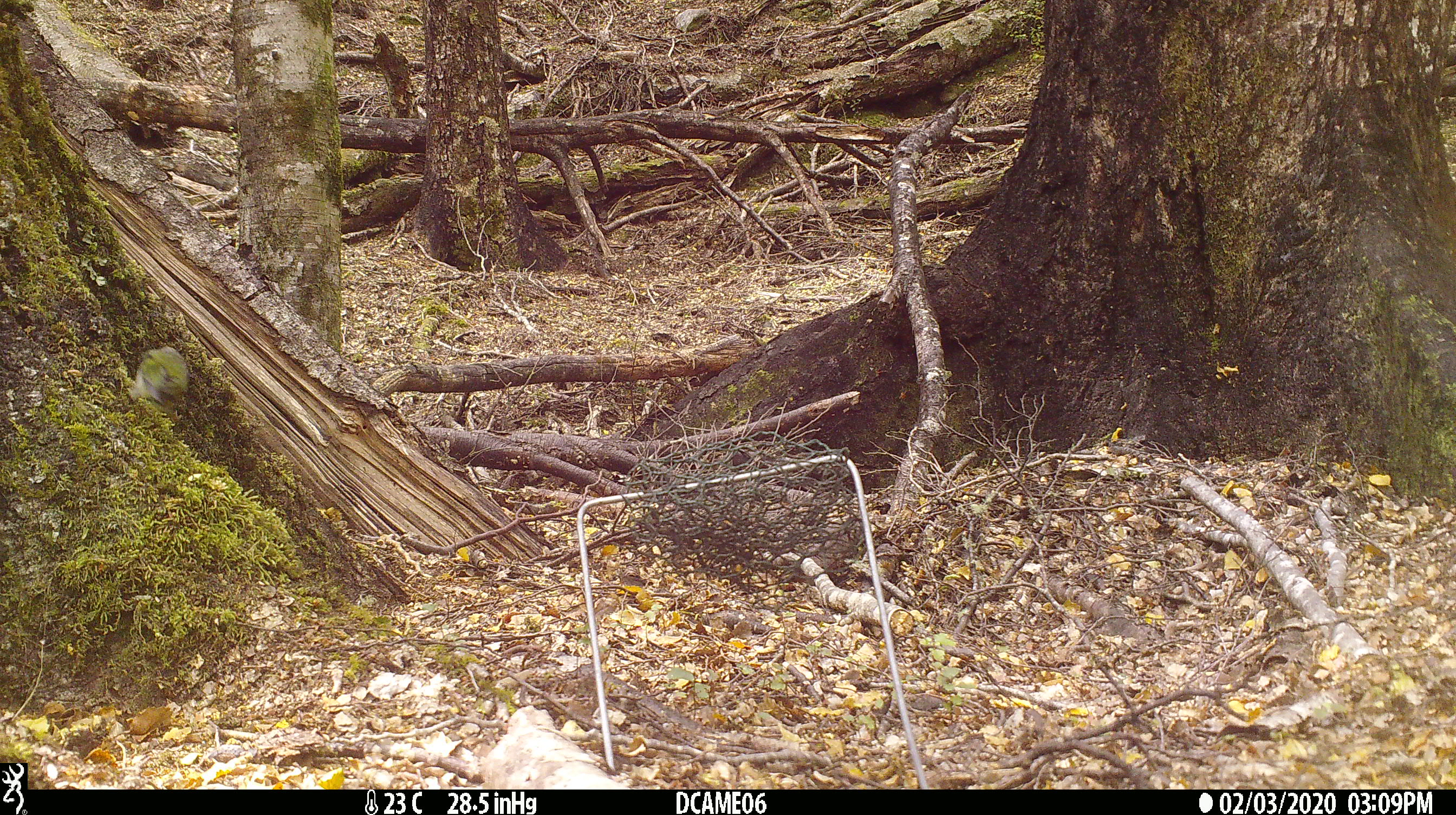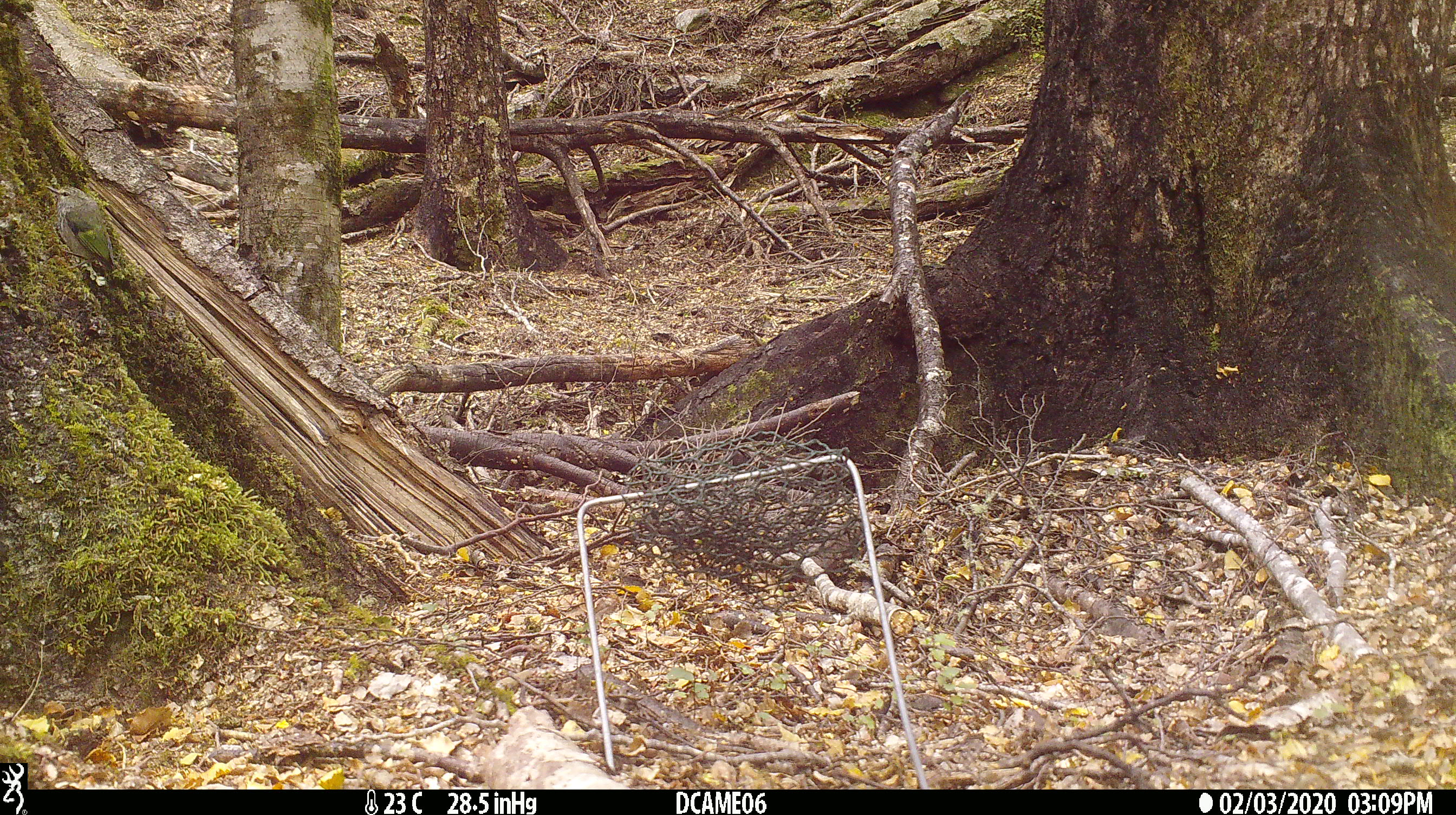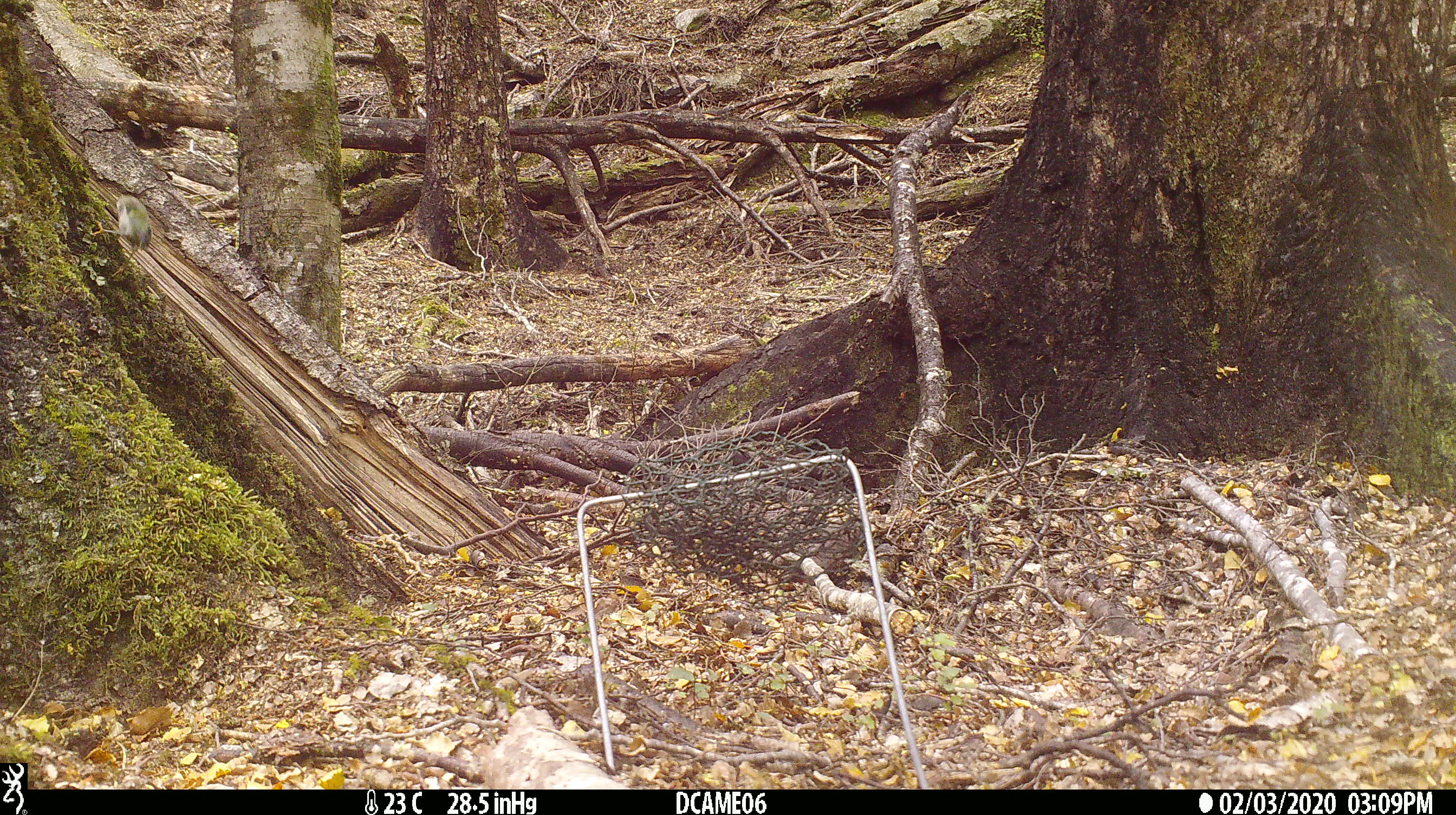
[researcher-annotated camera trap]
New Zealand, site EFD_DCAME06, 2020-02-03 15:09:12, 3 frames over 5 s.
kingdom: Animalia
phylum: Chordata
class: Aves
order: Passeriformes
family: Acanthisittidae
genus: Acanthisitta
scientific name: Acanthisitta chloris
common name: rifleman